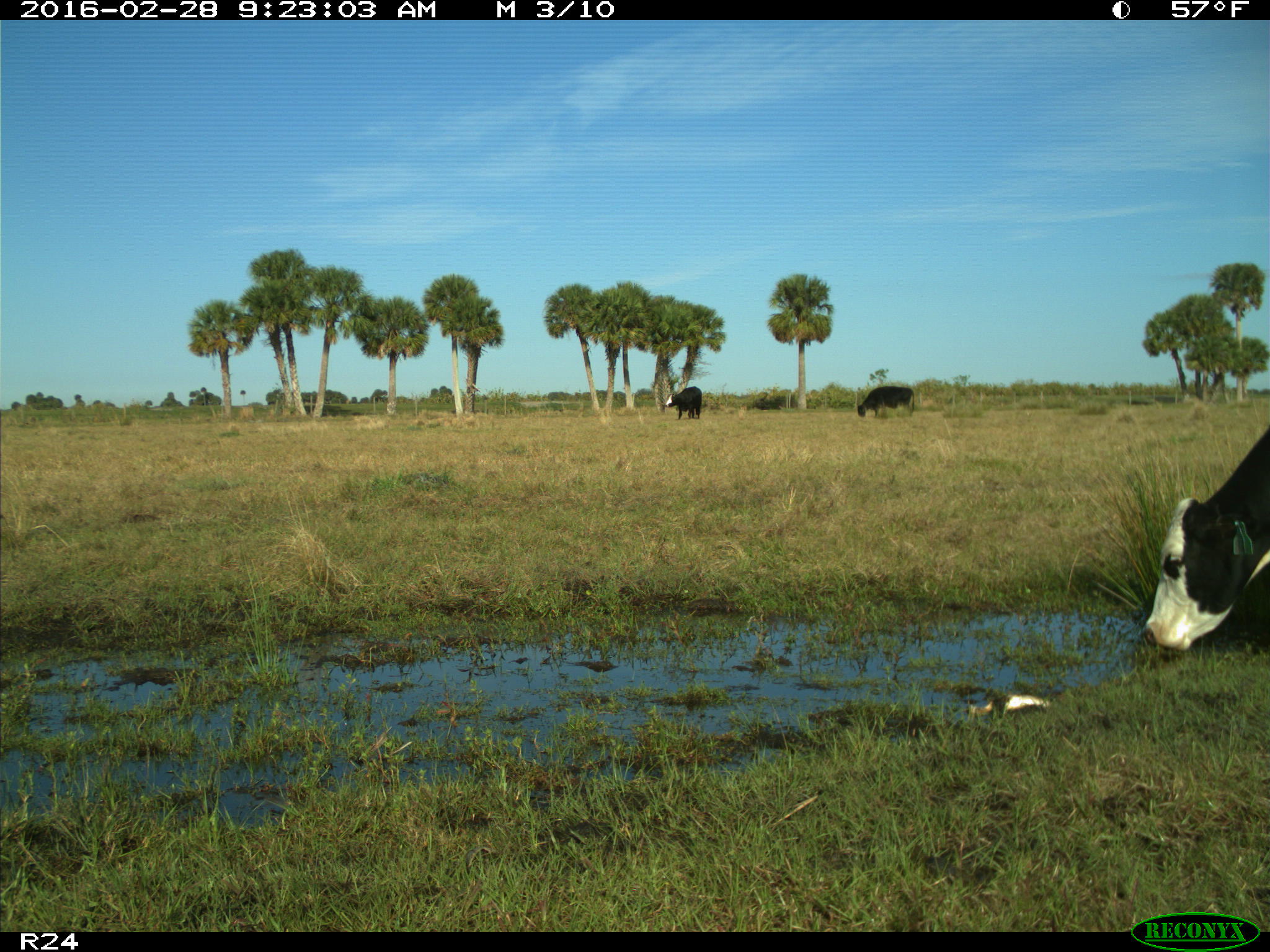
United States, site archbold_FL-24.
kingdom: Animalia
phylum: Chordata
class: Mammalia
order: Artiodactyla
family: Bovidae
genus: Bos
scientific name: Bos taurus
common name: domestic cow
Bos taurus (domestic cow).